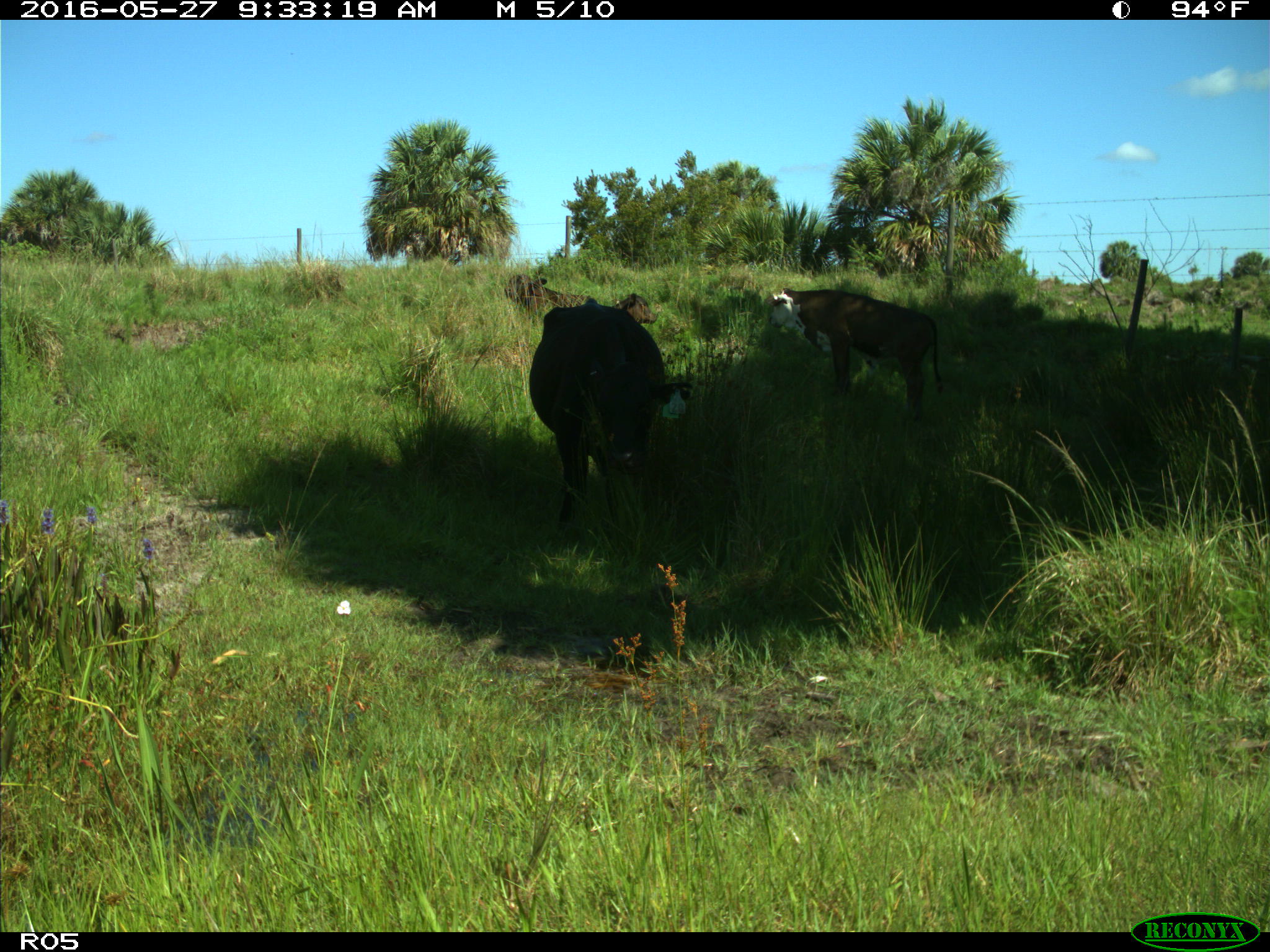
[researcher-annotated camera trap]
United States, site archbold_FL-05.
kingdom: Animalia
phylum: Chordata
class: Mammalia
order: Artiodactyla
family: Bovidae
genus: Bos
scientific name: Bos taurus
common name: domestic cow